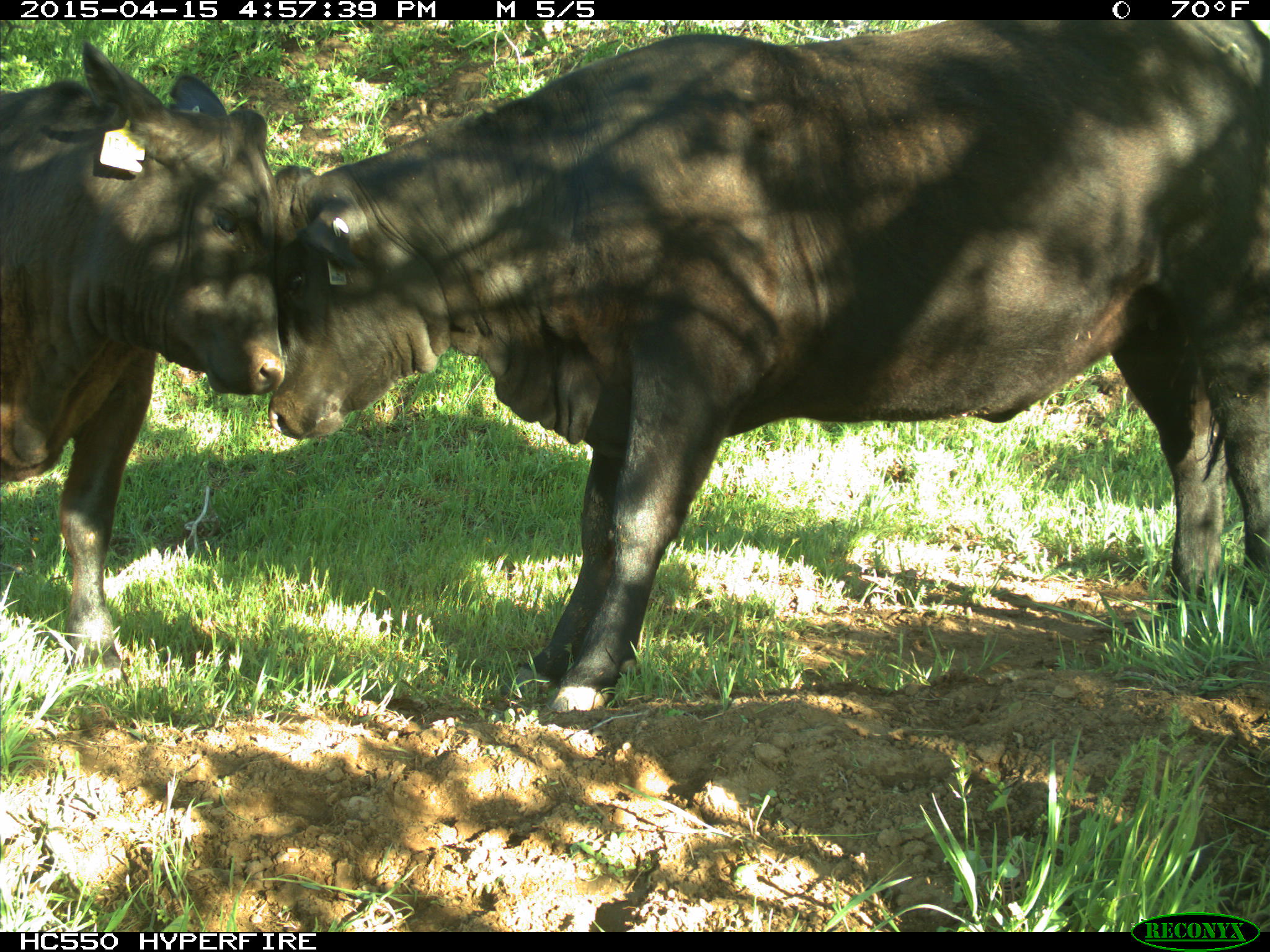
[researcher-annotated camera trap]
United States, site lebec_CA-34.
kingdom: Animalia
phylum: Chordata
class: Mammalia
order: Artiodactyla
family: Bovidae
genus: Bos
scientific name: Bos taurus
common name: domestic cow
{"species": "Bos taurus (domestic cow)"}